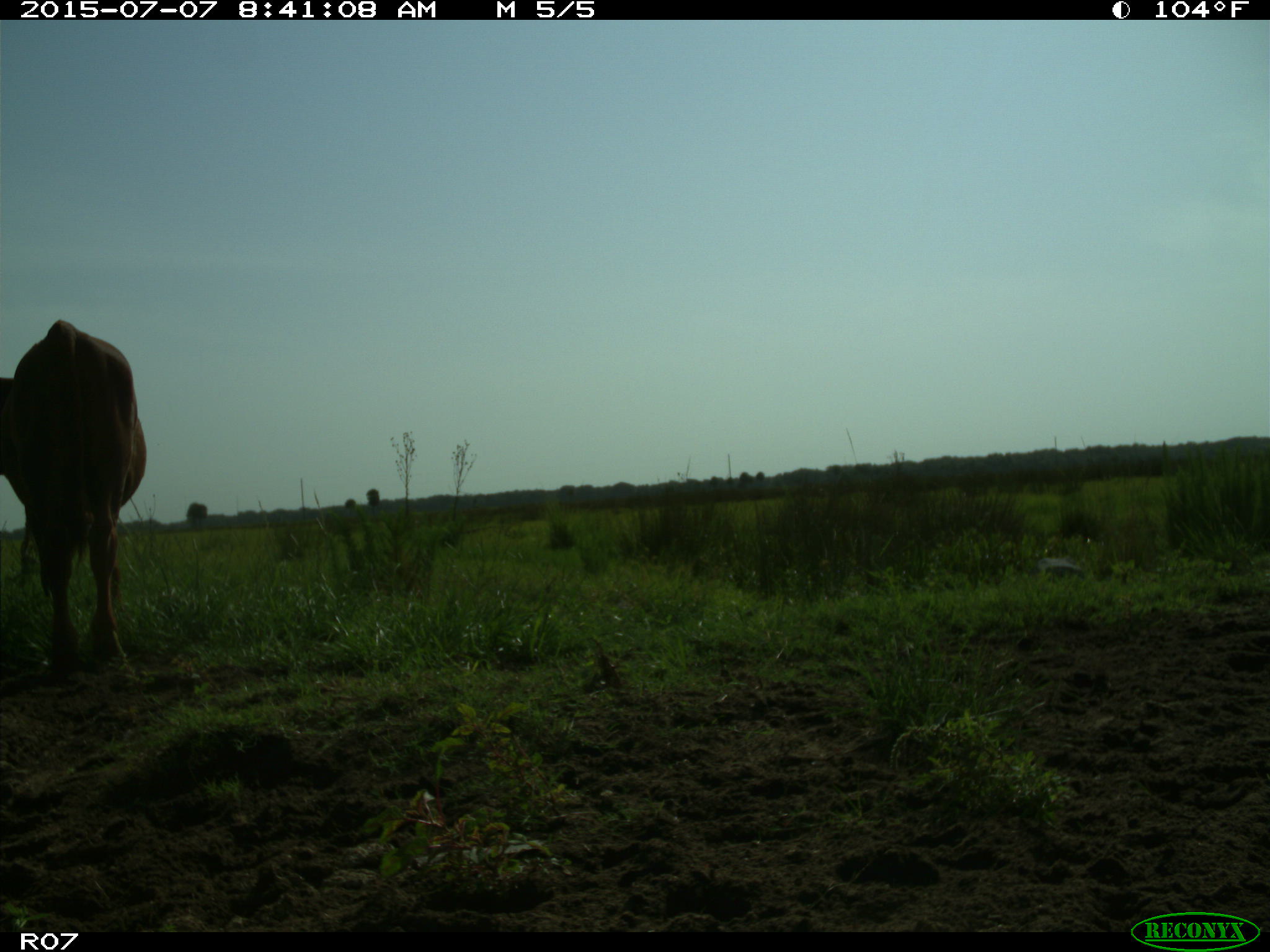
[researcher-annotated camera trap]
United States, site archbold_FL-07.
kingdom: Animalia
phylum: Chordata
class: Mammalia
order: Artiodactyla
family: Bovidae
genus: Bos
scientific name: Bos taurus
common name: domestic cow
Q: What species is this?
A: Bos taurus (domestic cow).